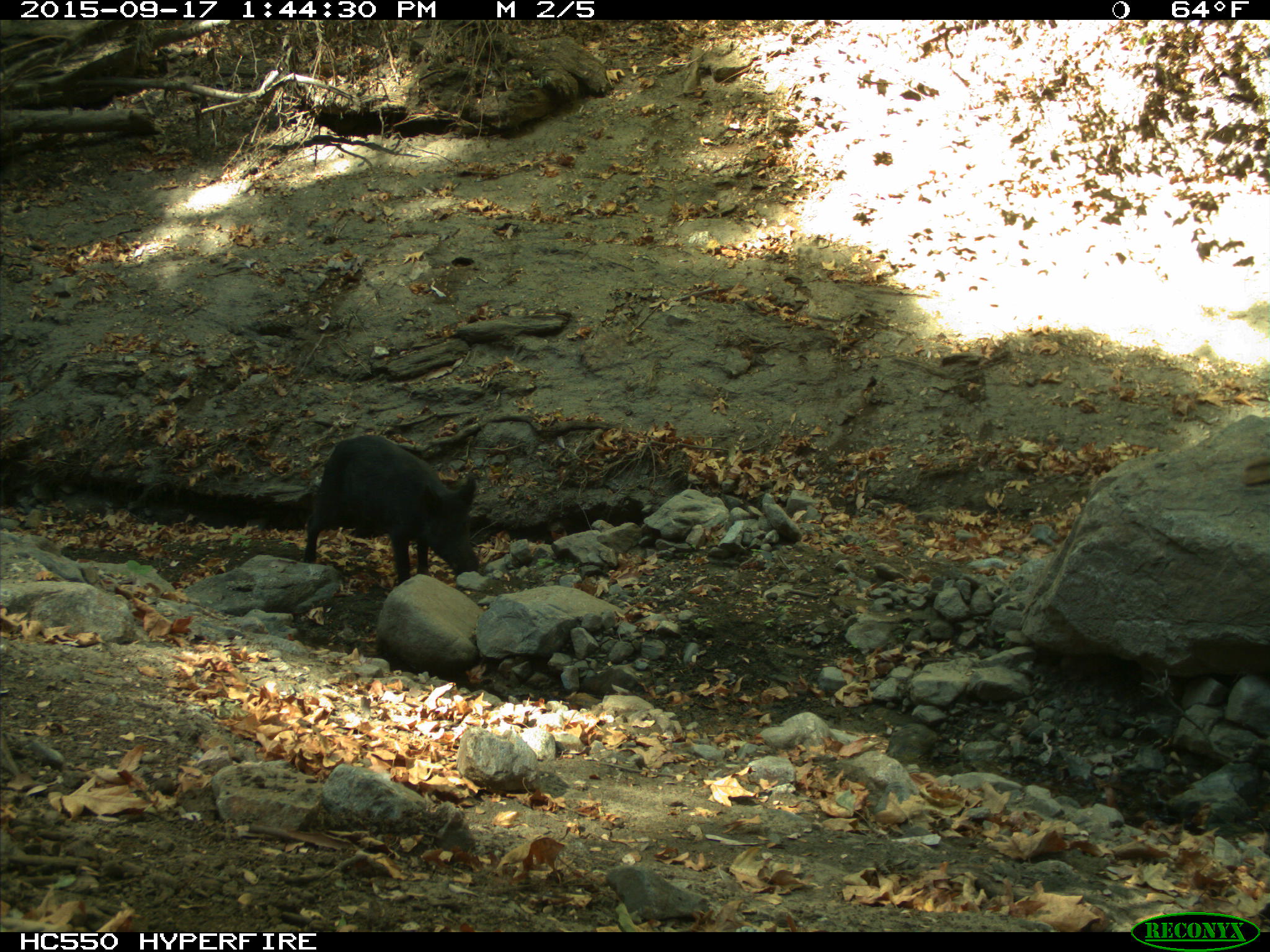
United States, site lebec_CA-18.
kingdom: Animalia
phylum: Chordata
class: Mammalia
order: Artiodactyla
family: Suidae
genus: Sus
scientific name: Sus scrofa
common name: wild boar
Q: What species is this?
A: Sus scrofa (wild boar).